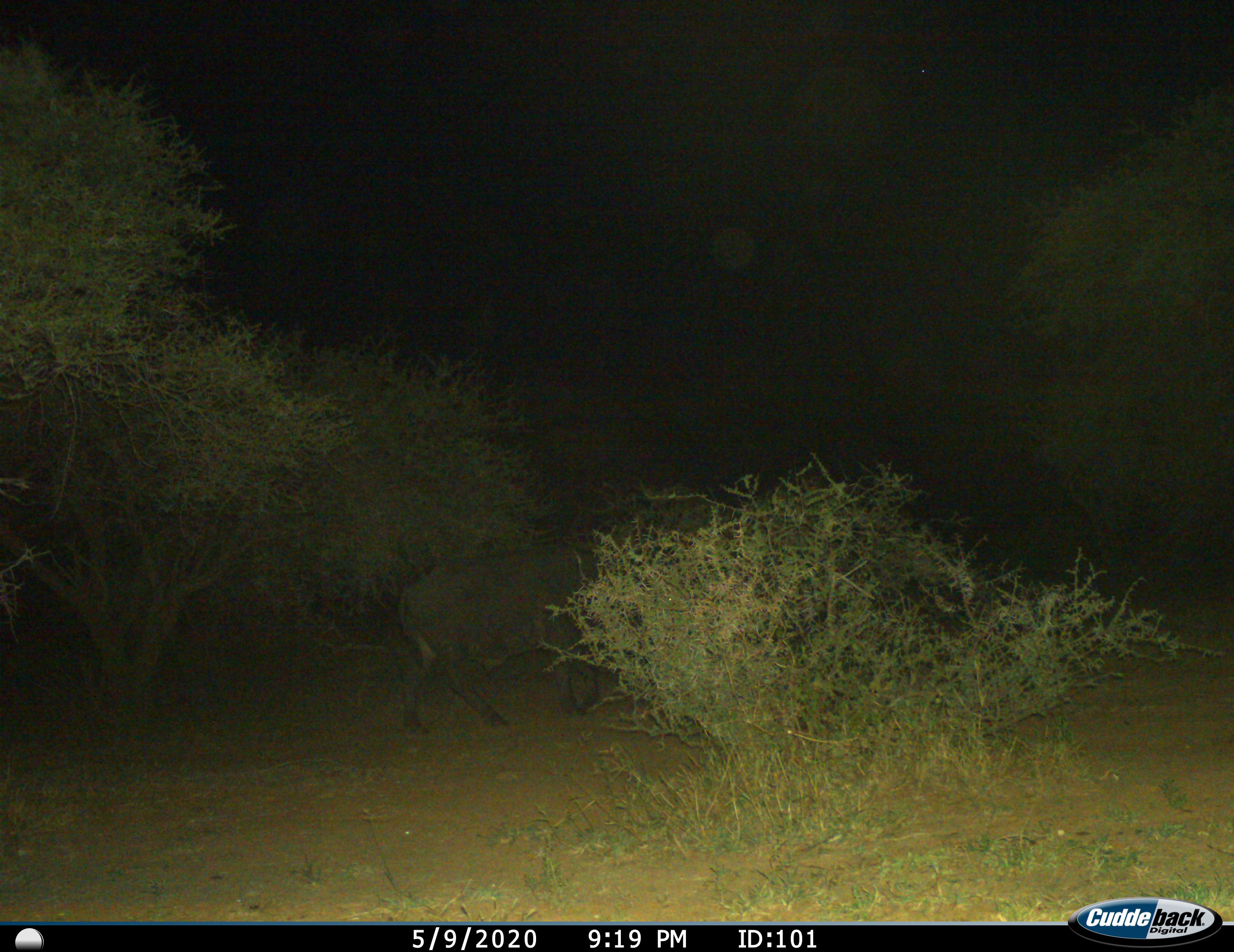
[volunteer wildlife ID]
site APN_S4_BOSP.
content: unidentified animal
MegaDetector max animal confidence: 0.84